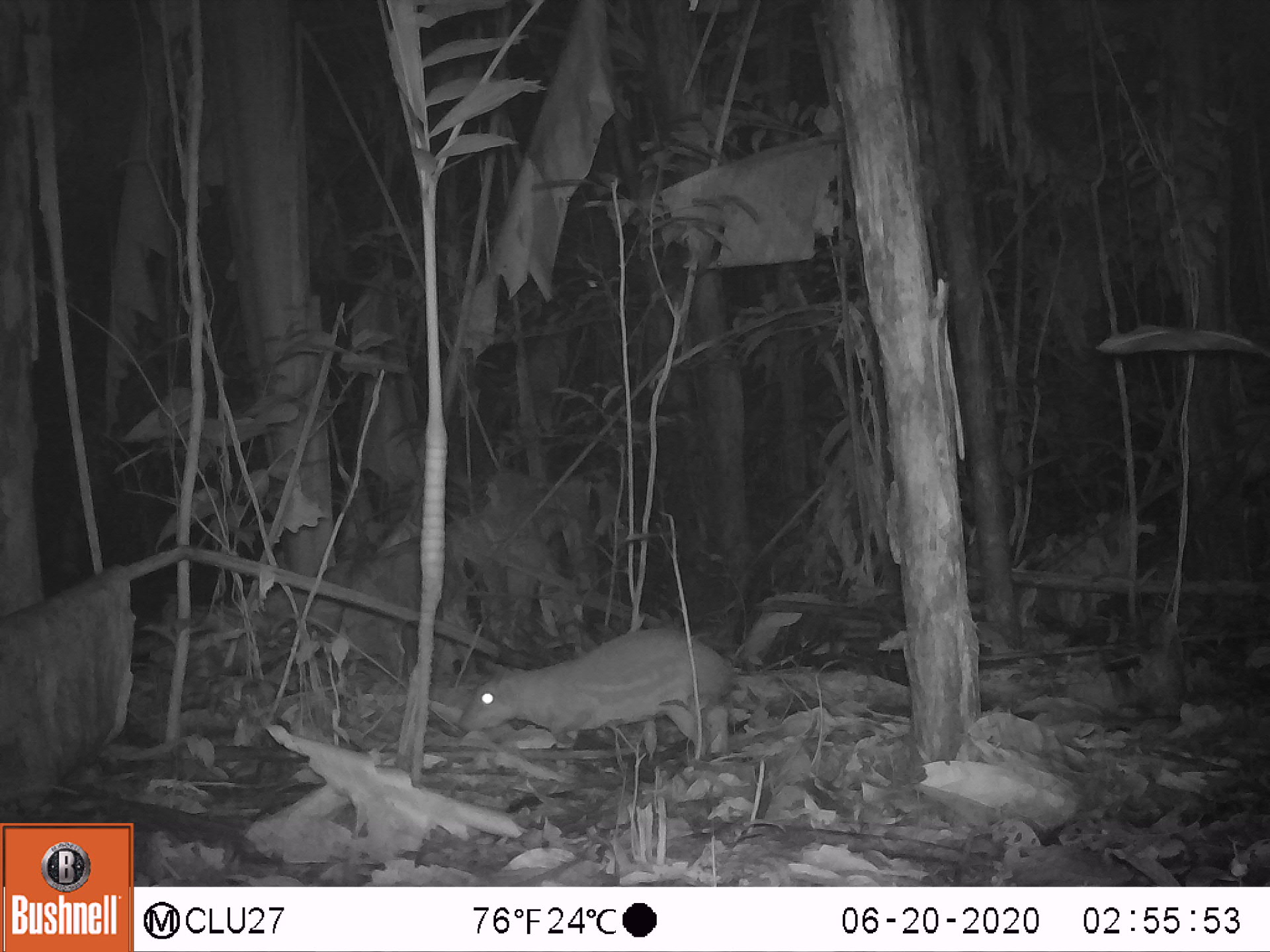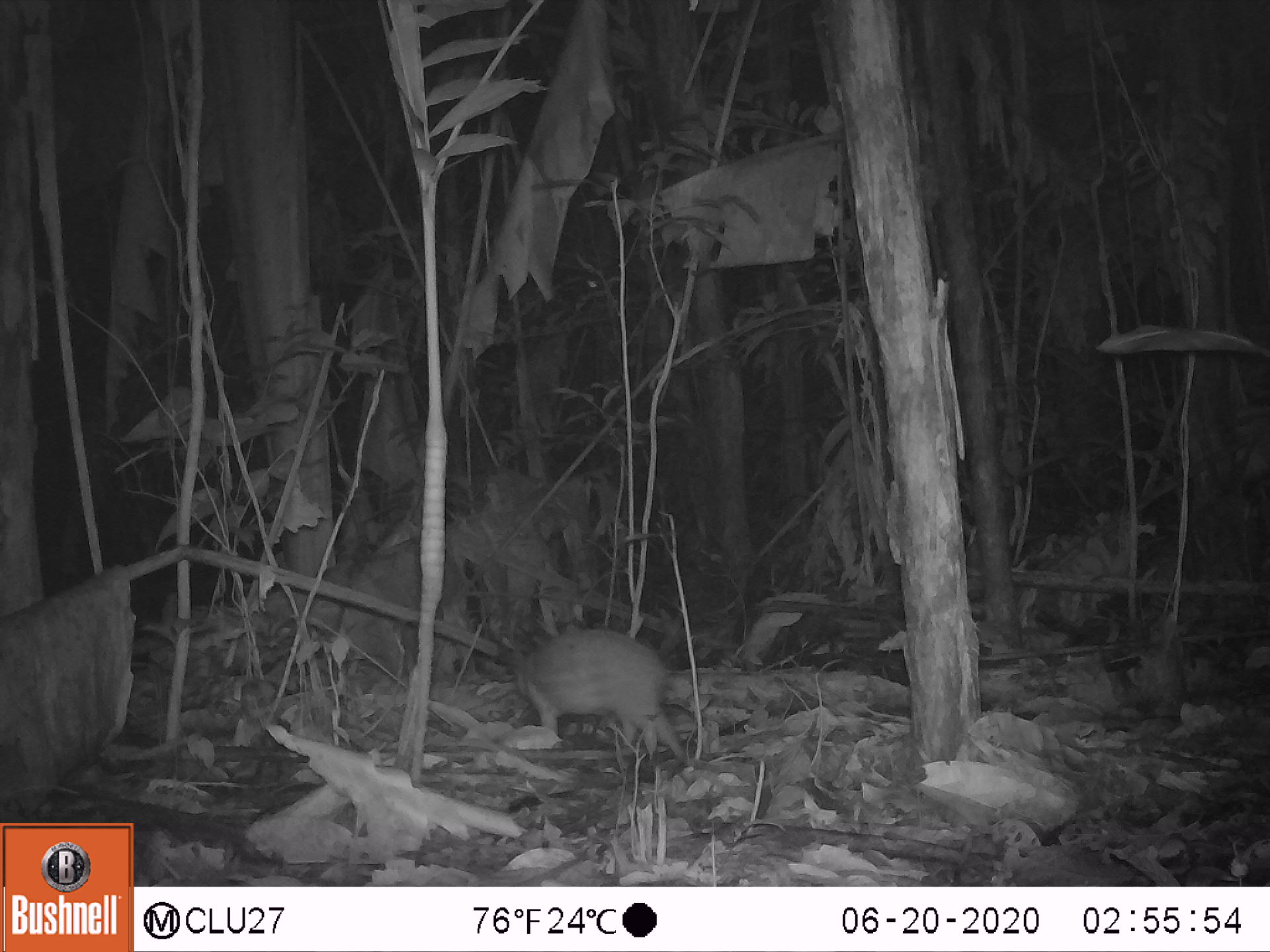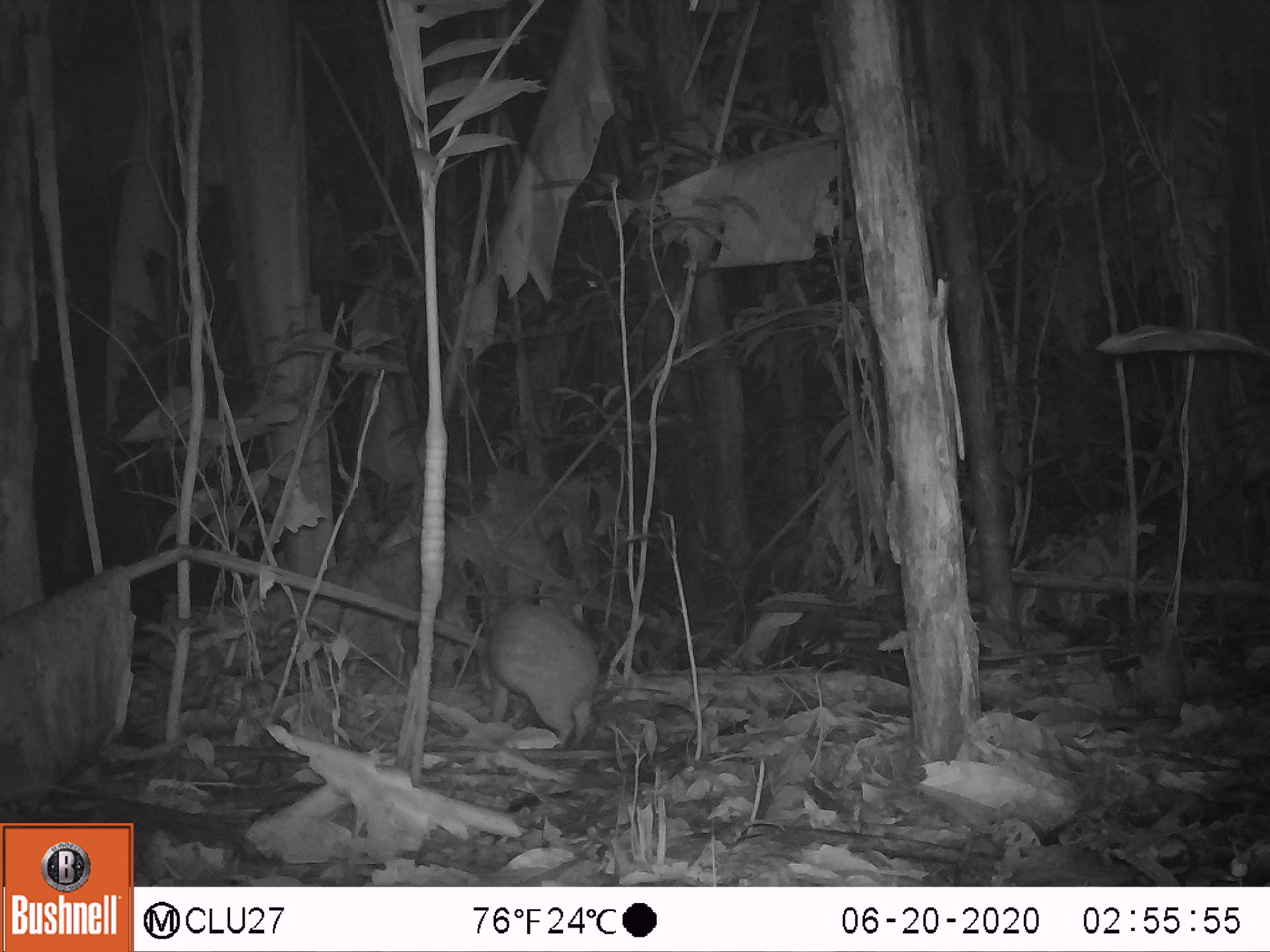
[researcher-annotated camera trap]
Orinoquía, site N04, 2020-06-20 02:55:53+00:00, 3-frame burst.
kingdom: Animalia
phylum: Chordata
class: Mammalia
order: Rodentia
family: Cuniculidae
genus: Cuniculus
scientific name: Cuniculus paca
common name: spotted paca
Spotted paca (Cuniculus paca).